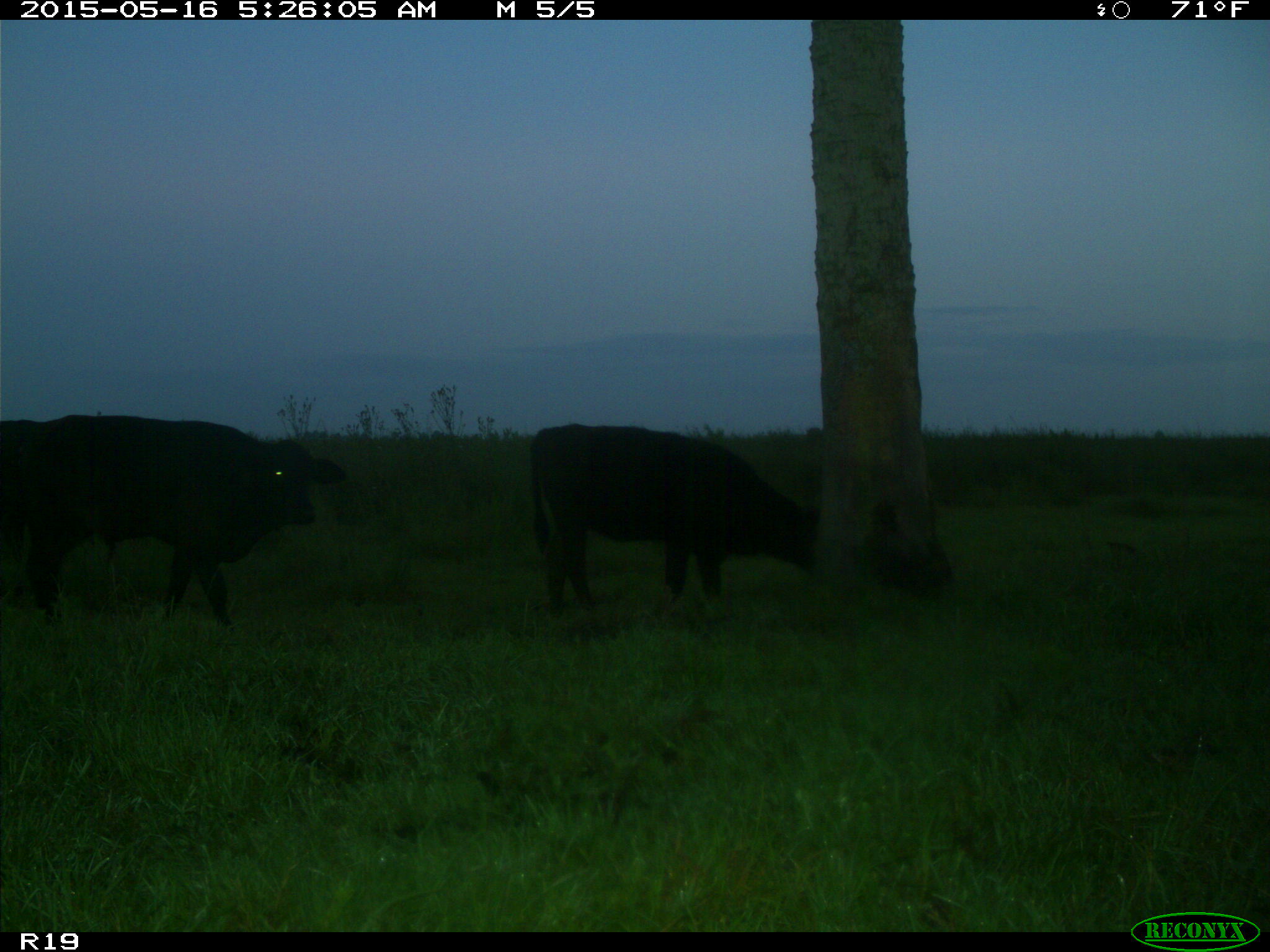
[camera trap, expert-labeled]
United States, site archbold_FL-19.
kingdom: Animalia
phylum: Chordata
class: Mammalia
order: Artiodactyla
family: Bovidae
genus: Bos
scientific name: Bos taurus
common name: domestic cow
Bos taurus (domestic cow).